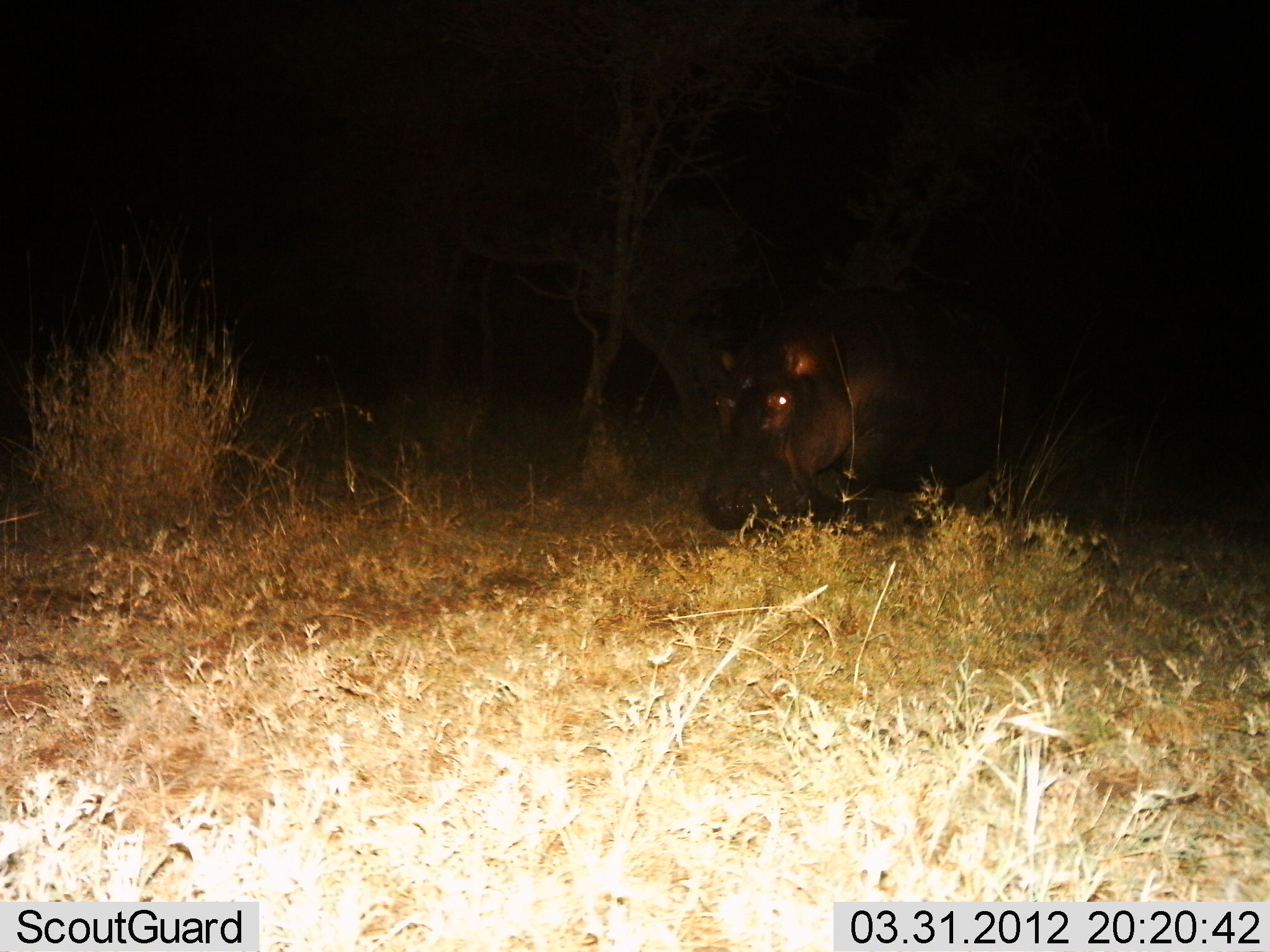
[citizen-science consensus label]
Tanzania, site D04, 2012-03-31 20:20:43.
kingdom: Animalia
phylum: Chordata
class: Mammalia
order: Artiodactyla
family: Hippopotamidae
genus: Hippopotamus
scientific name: Hippopotamus amphibius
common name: hippopotamus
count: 1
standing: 50%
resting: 8%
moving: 33%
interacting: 0%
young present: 0%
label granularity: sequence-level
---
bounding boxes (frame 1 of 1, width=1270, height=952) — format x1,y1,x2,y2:
animal: 704,282,1030,532